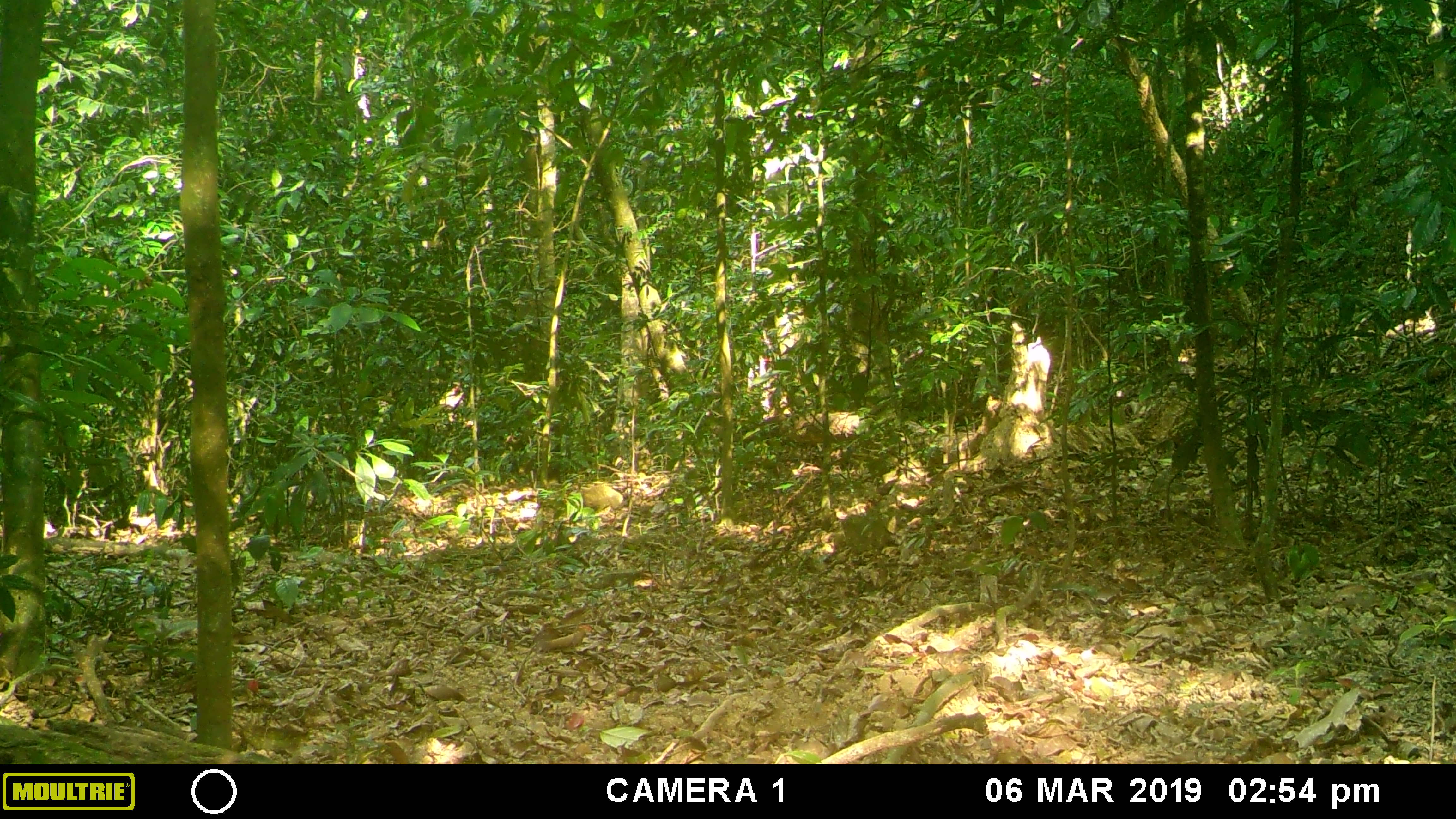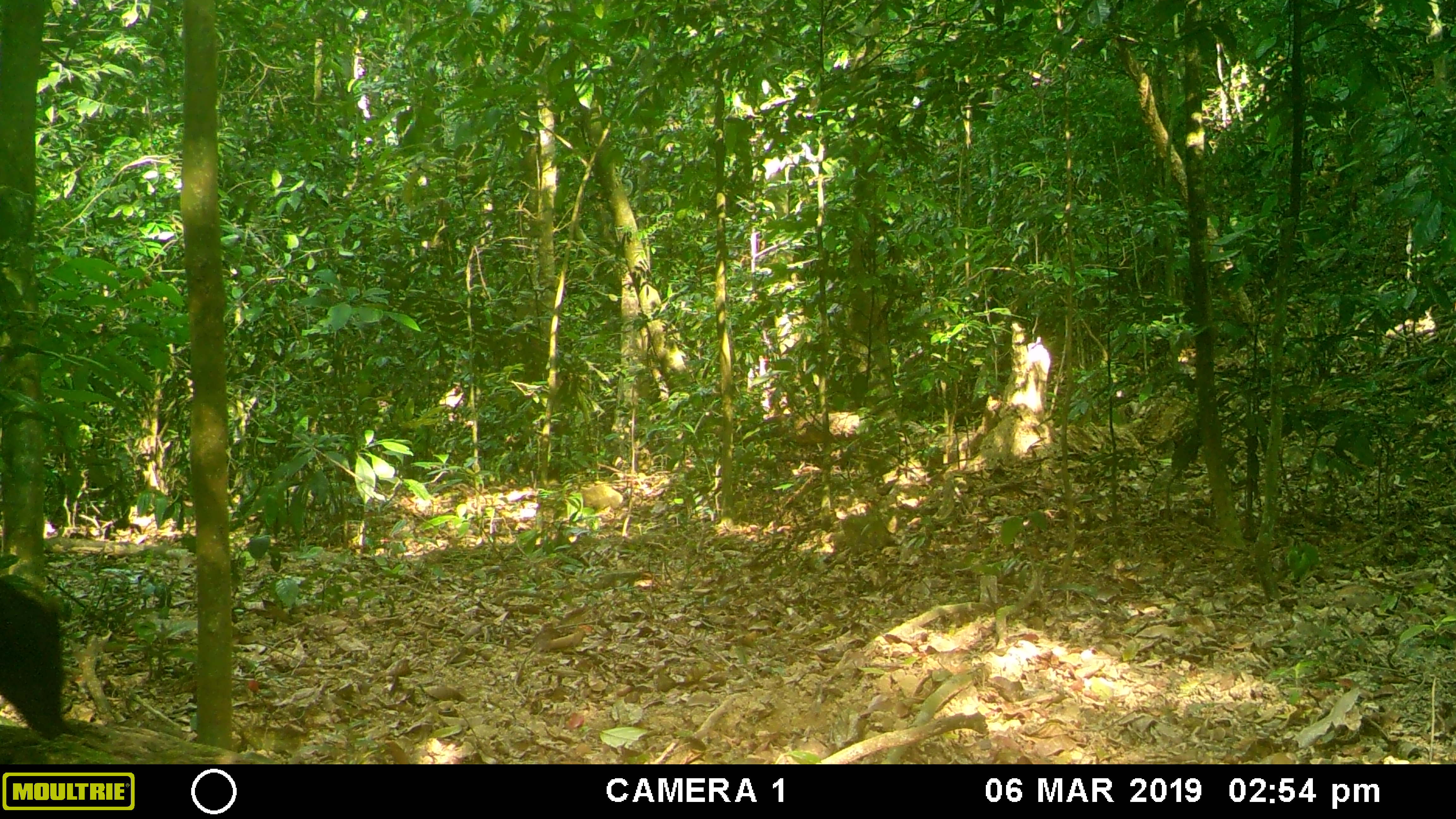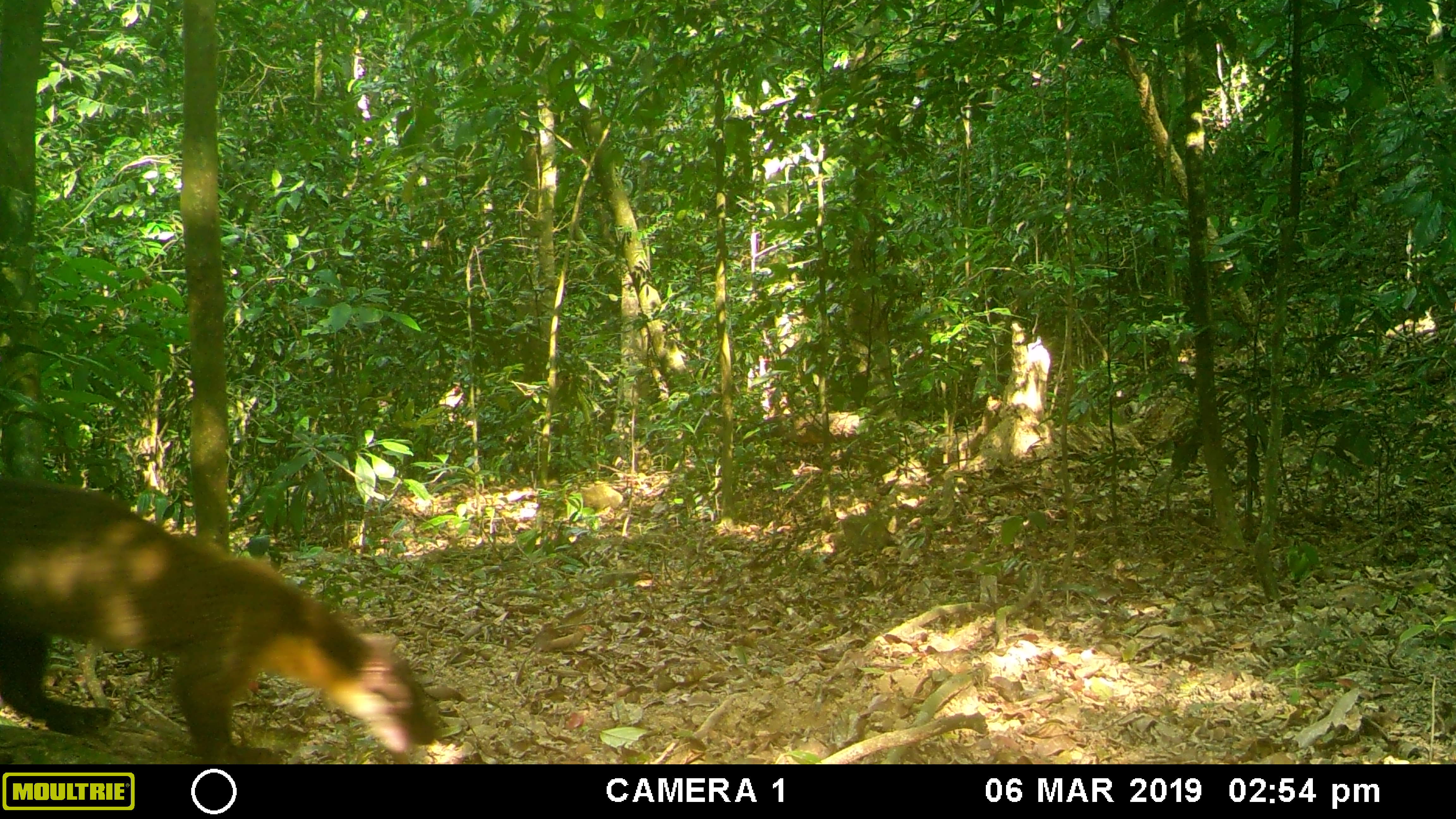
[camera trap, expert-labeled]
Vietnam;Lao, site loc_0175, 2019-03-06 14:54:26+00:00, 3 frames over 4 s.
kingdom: Animalia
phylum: Chordata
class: Mammalia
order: Carnivora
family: Mustelidae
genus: Martes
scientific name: Martes flavigula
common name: yellow-throated marten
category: yellow throated marten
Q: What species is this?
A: Yellow throated marten (yellow-throated marten) (Martes flavigula).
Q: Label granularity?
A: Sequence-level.